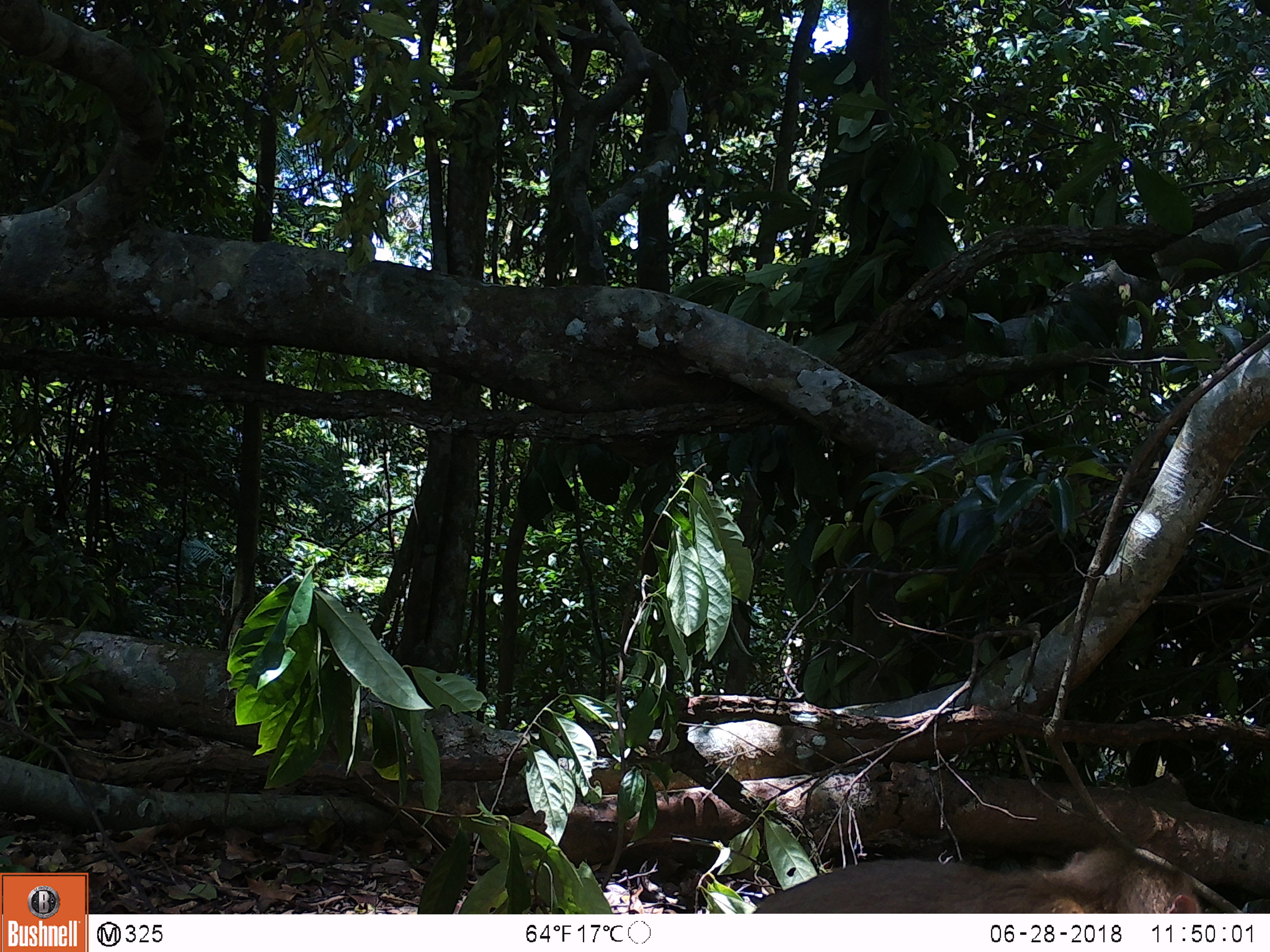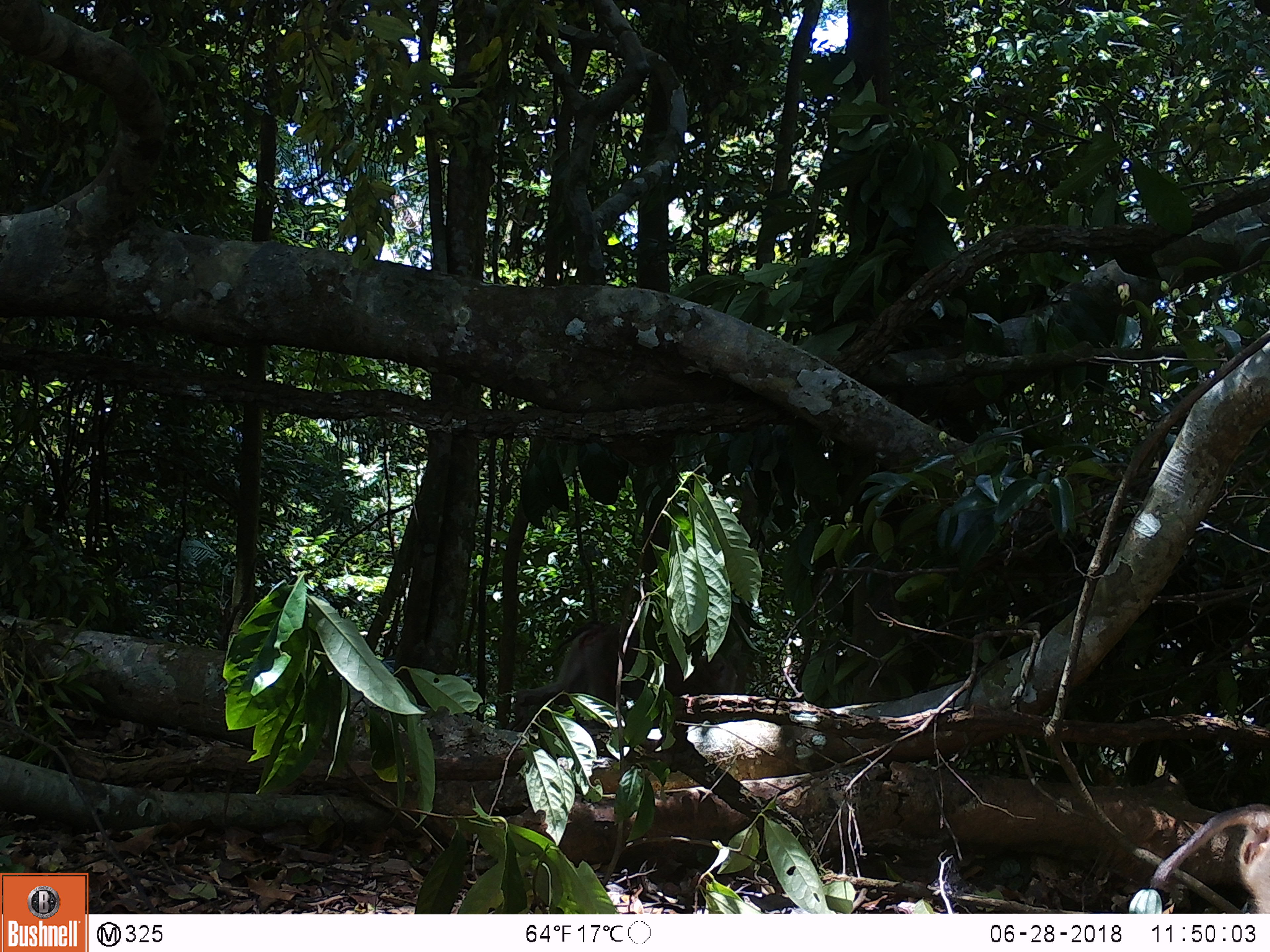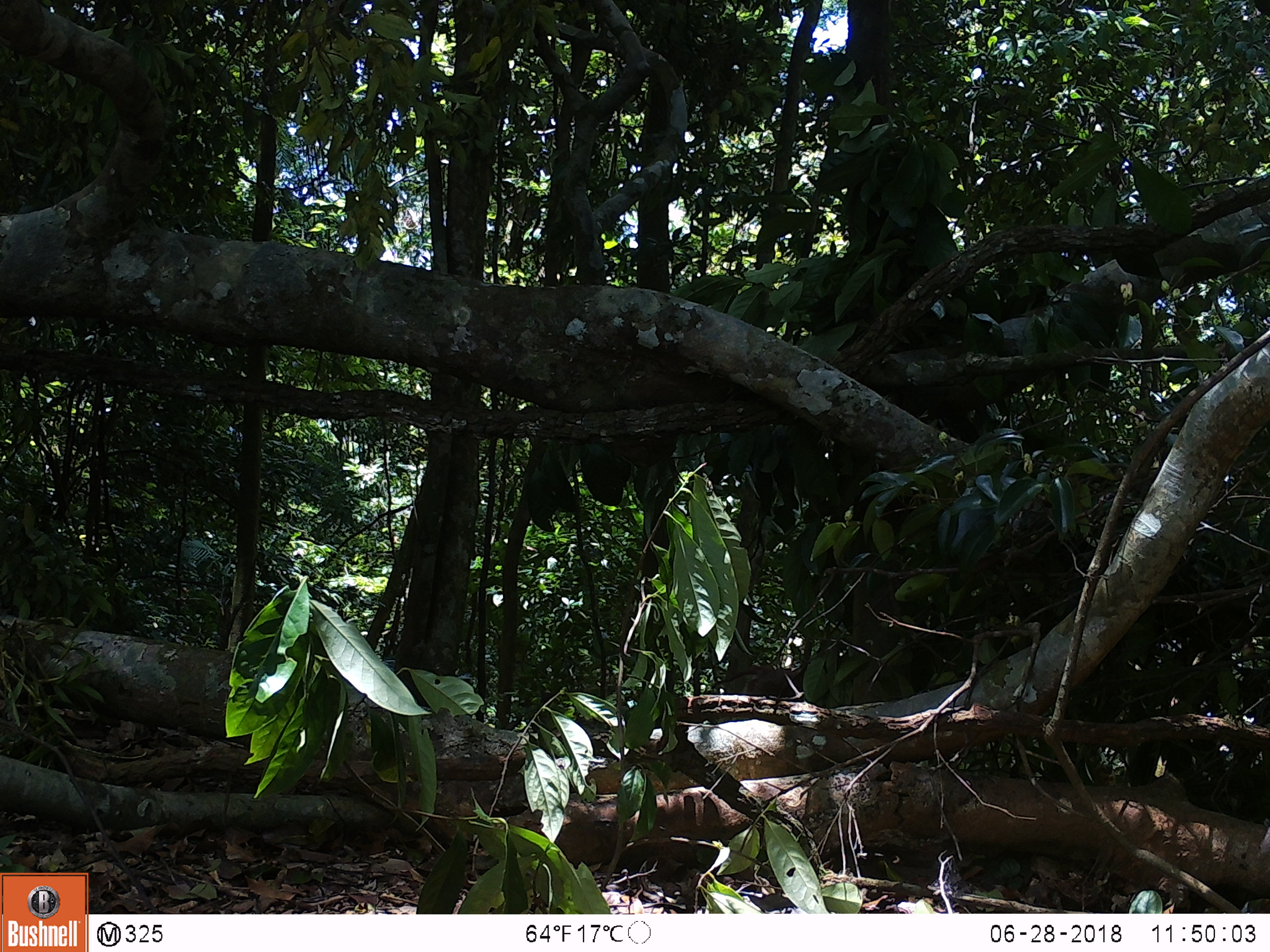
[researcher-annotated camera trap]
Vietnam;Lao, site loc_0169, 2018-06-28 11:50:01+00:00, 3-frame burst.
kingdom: Animalia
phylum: Chordata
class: Mammalia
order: Primates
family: Cercopithecidae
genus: Macaca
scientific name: Macaca nemestrina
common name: pig-tailed macaque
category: pig tailed macaque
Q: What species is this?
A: Pig tailed macaque (pig-tailed macaque) (Macaca nemestrina).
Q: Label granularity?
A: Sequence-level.